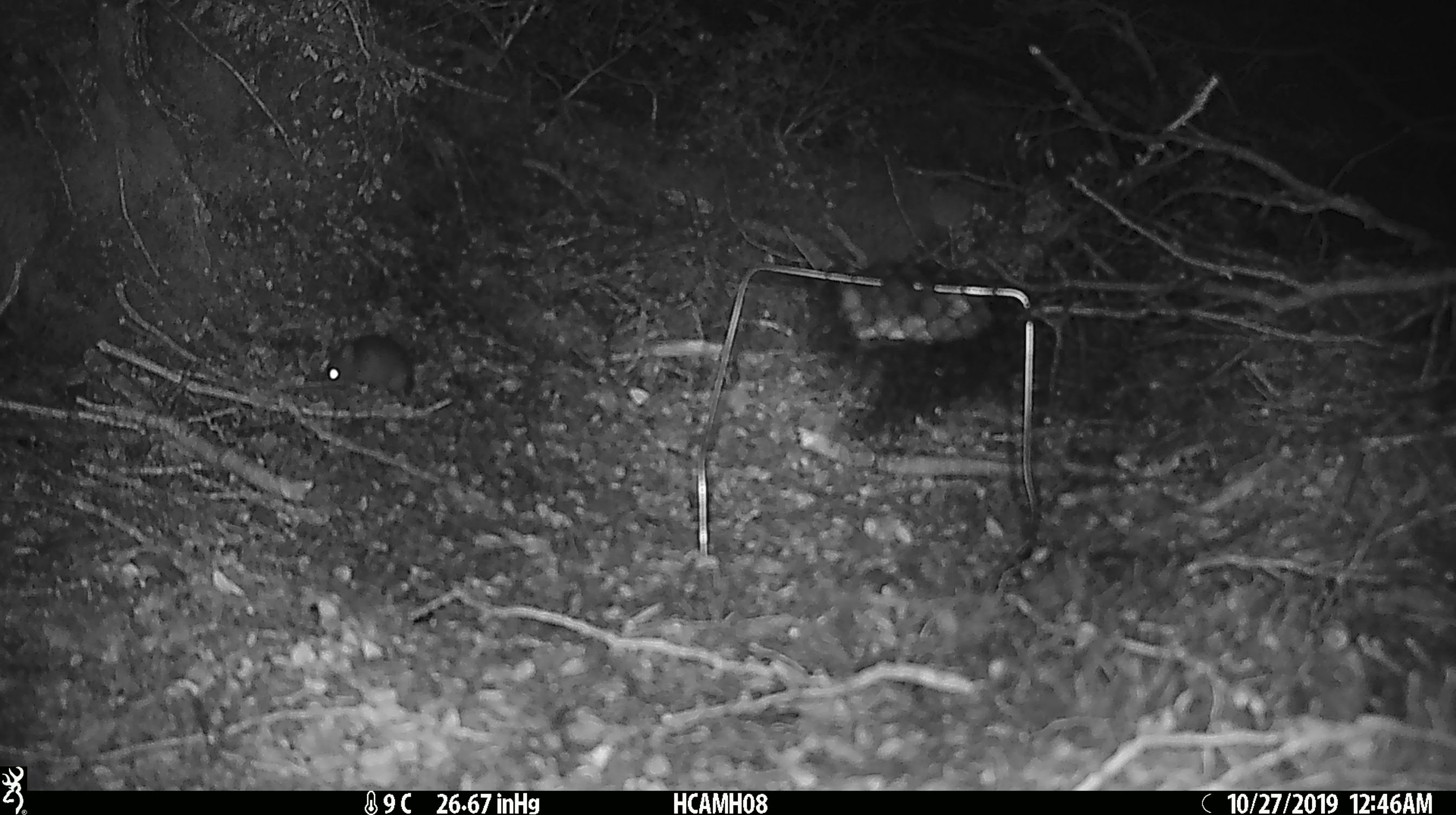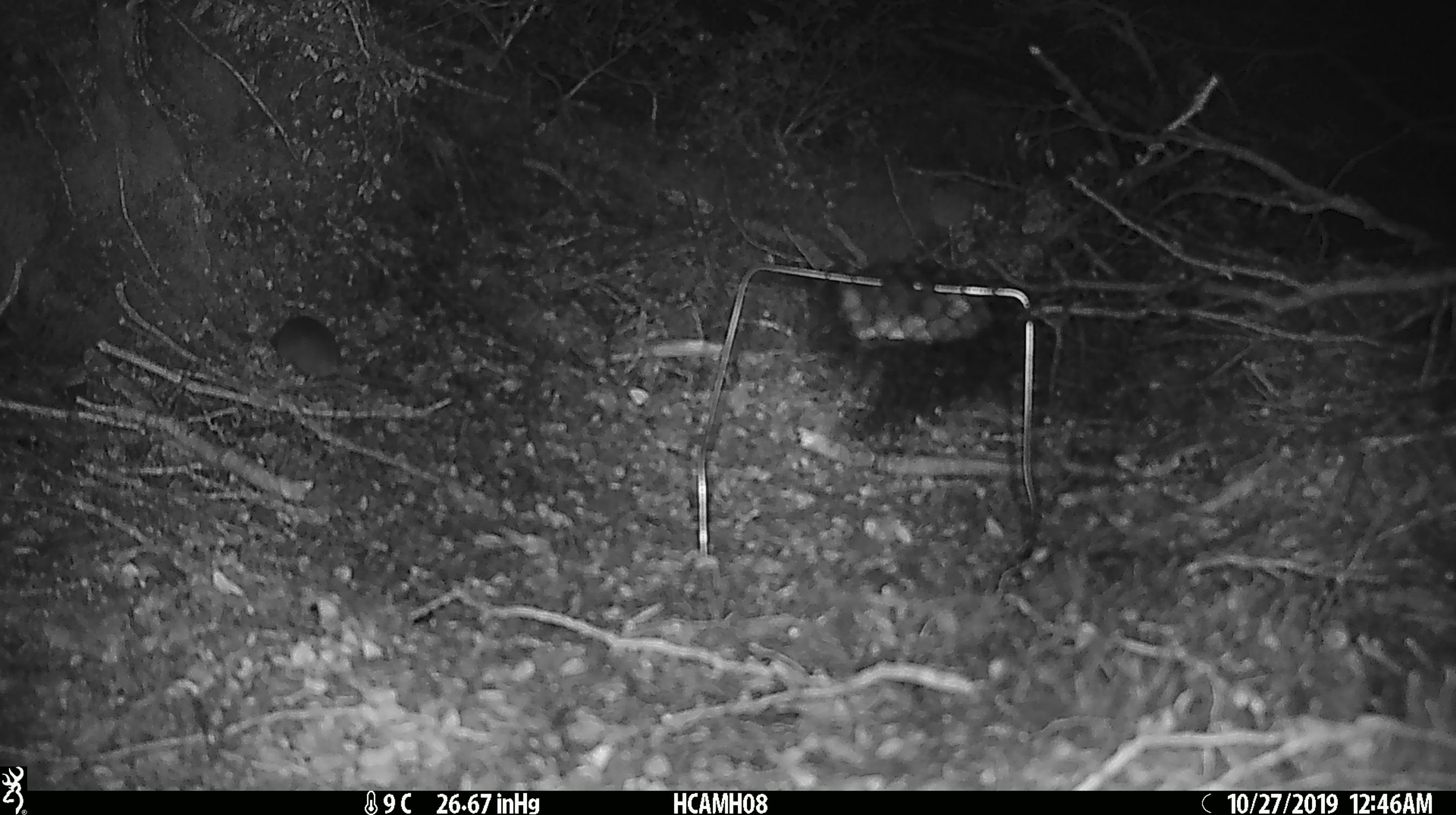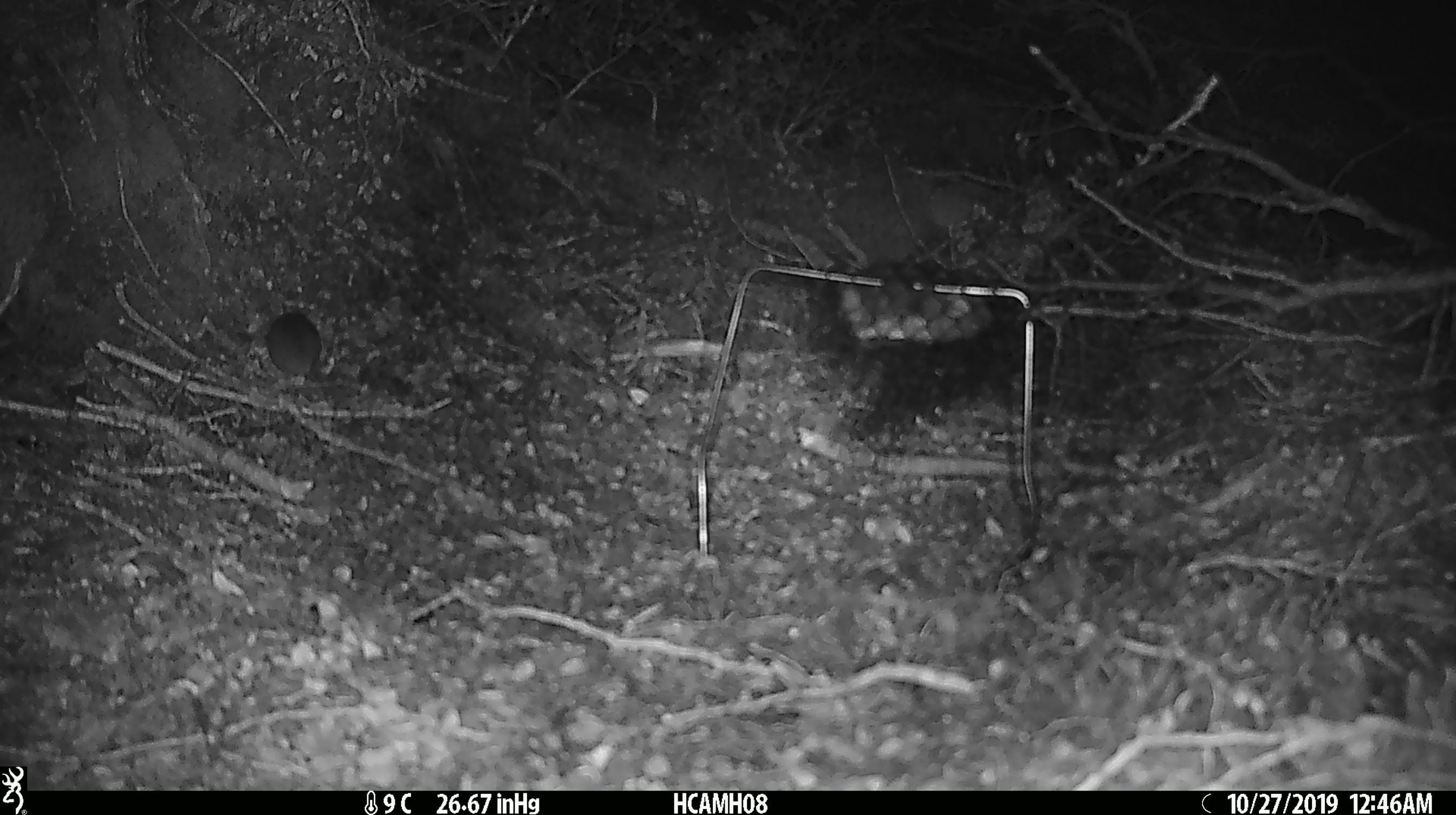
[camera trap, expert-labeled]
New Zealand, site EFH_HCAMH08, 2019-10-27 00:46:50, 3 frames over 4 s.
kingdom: Animalia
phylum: Chordata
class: Mammalia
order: Rodentia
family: Muridae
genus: Mus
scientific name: Mus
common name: mouse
Mouse (Mus).